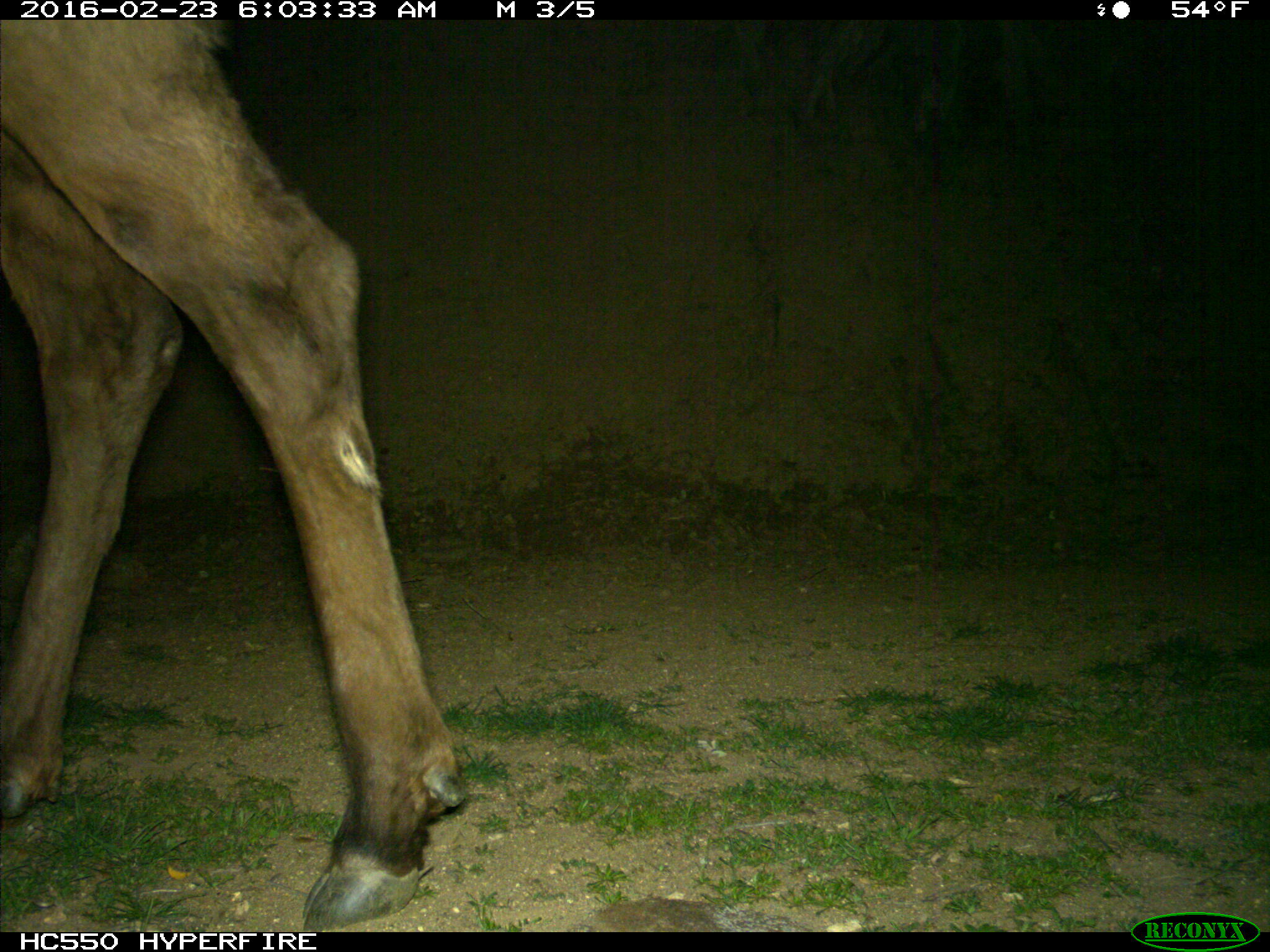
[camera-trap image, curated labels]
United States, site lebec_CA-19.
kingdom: Animalia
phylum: Chordata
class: Mammalia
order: Artiodactyla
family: Cervidae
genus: Cervus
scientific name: Cervus canadensis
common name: elk